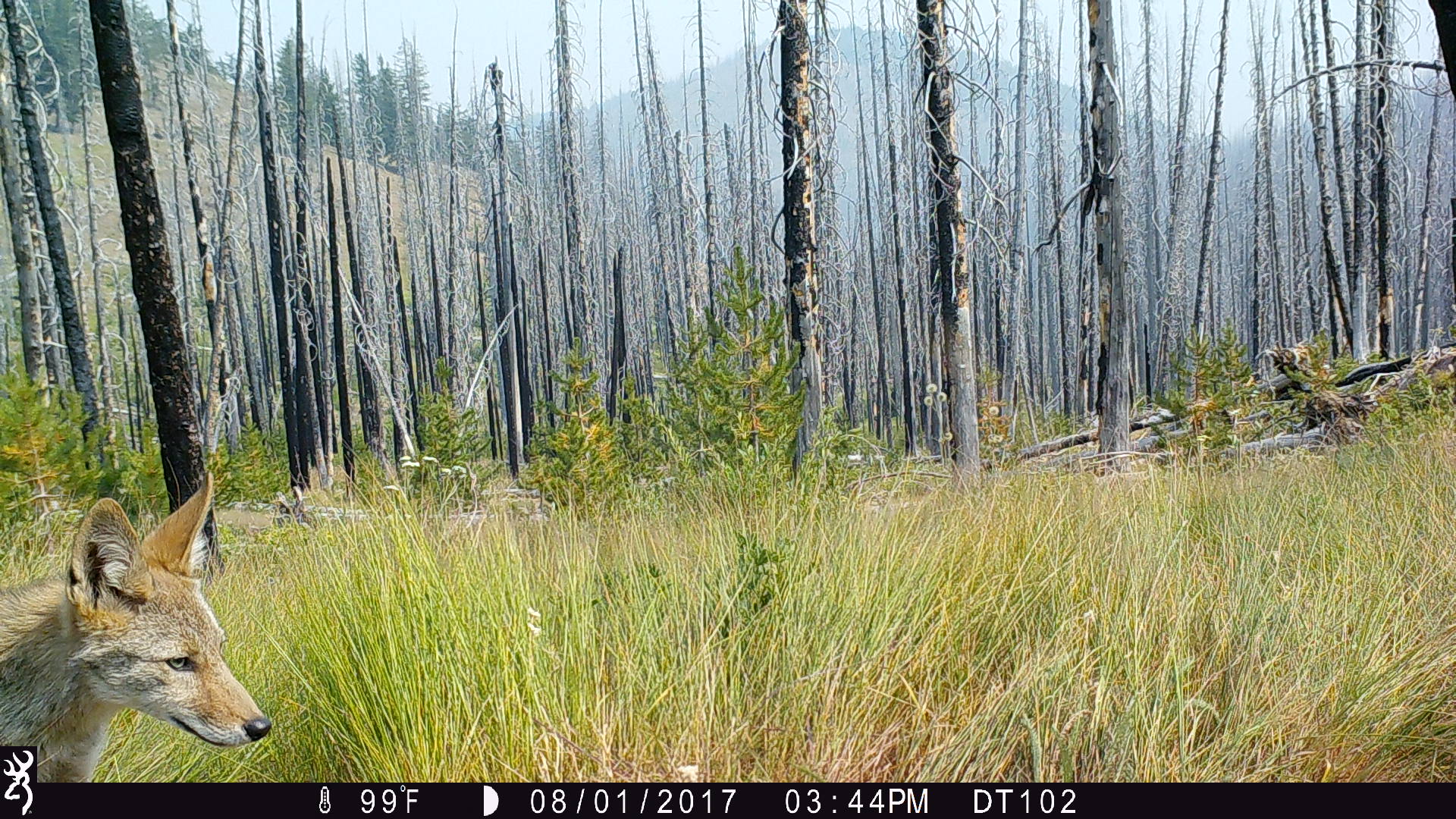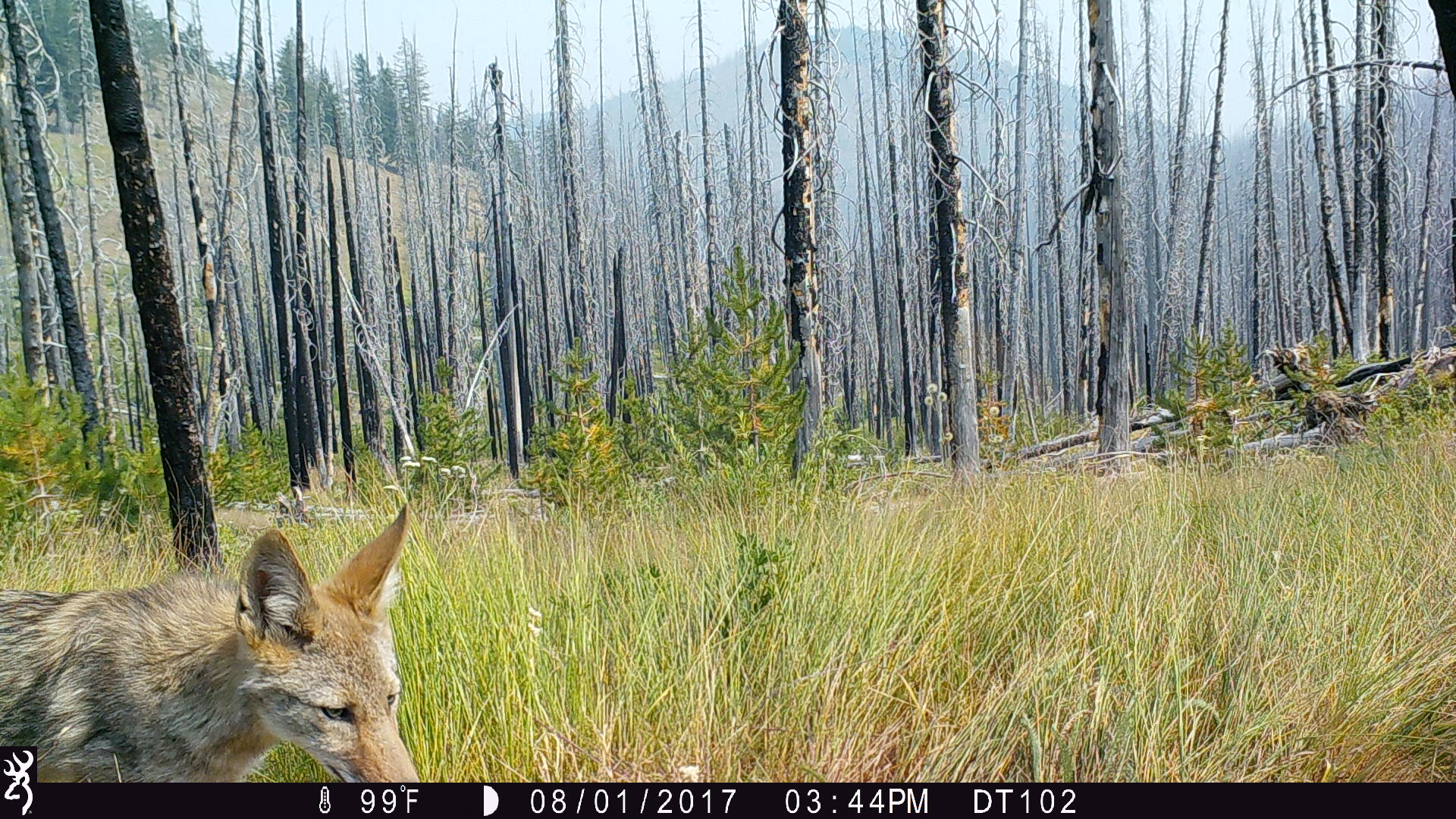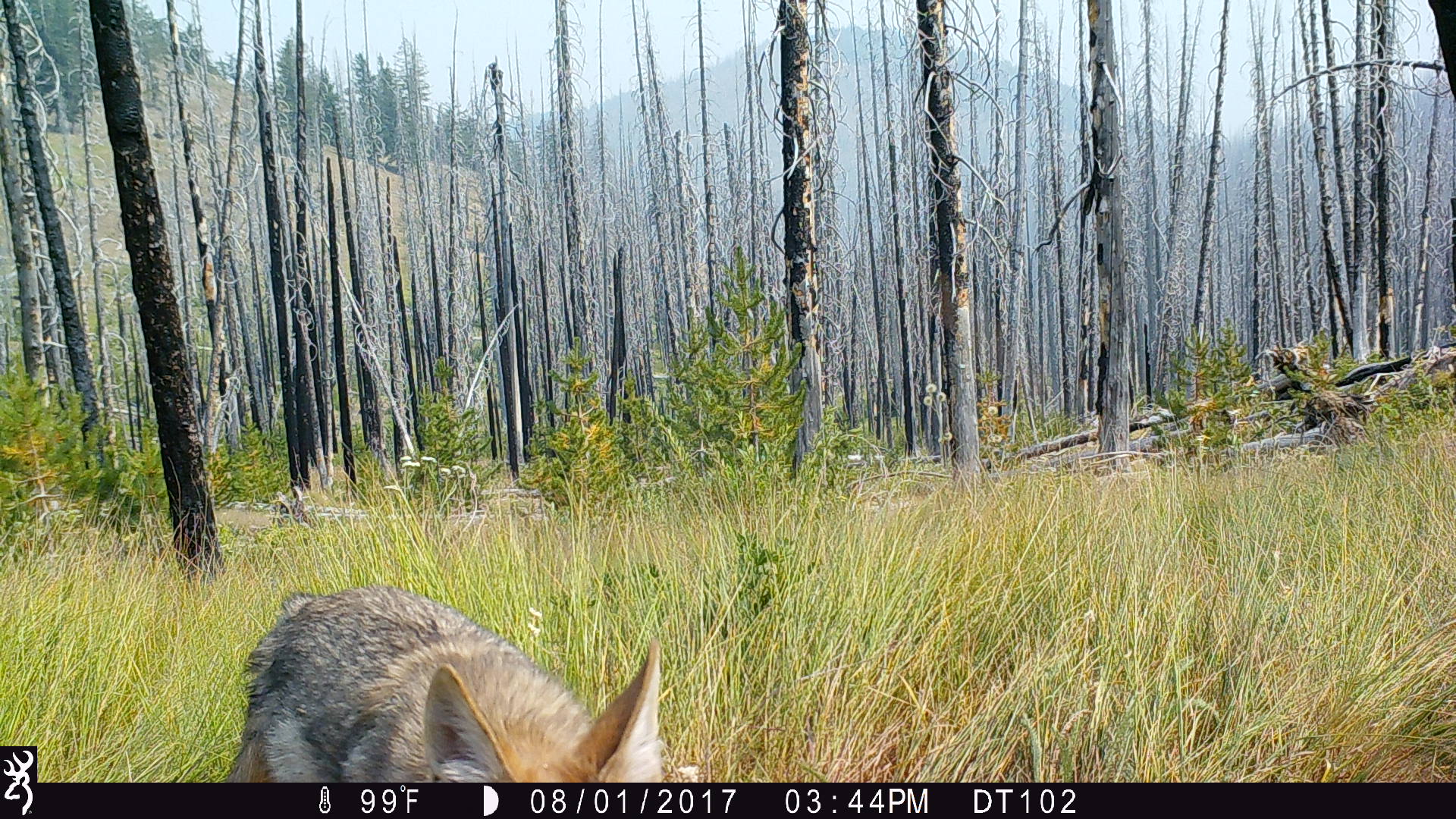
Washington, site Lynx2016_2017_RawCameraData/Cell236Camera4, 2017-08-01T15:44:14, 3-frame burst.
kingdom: Animalia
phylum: Chordata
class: Mammalia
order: Carnivora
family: Canidae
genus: Canis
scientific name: Canis latrans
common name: coyote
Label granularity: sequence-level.